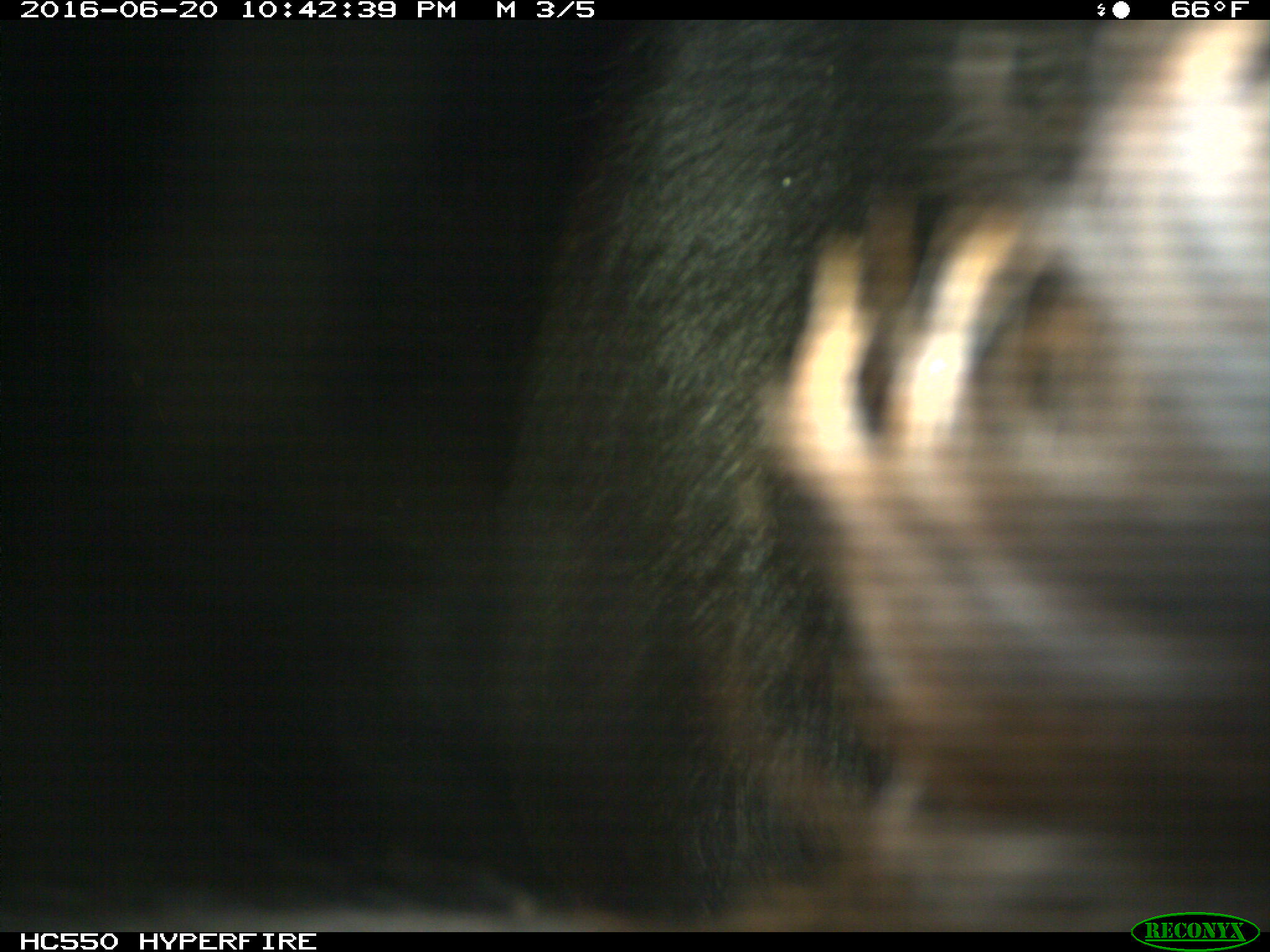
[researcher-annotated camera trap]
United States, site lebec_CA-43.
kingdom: Animalia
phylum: Chordata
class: Mammalia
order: Artiodactyla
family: Bovidae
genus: Bos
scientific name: Bos taurus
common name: domestic cow